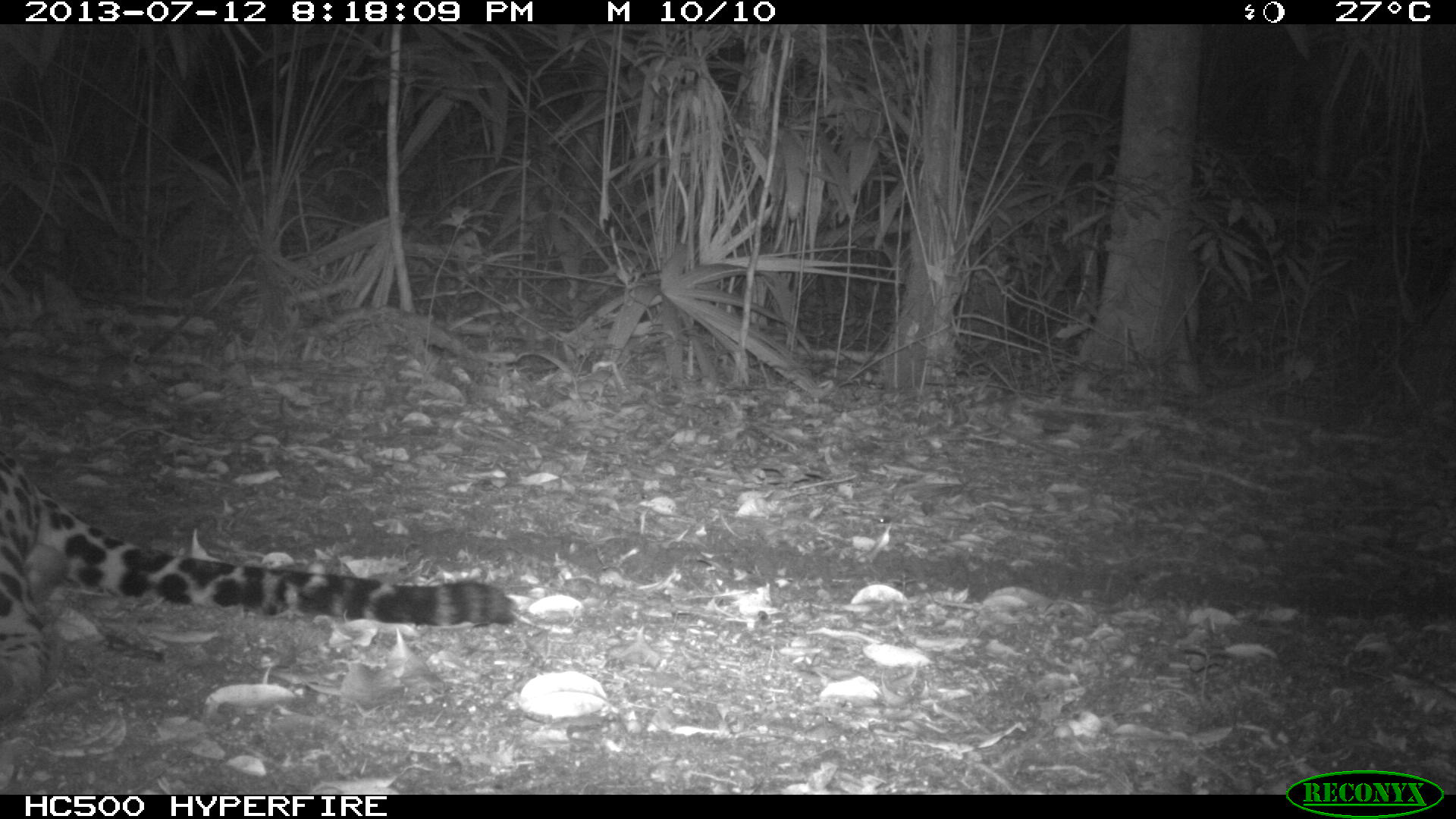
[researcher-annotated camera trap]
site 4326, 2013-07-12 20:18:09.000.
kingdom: Animalia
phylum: Chordata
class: Mammalia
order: Carnivora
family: Felidae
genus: Panthera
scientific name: Panthera onca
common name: jaguar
Panthera onca (jaguar), count 1, sex male.